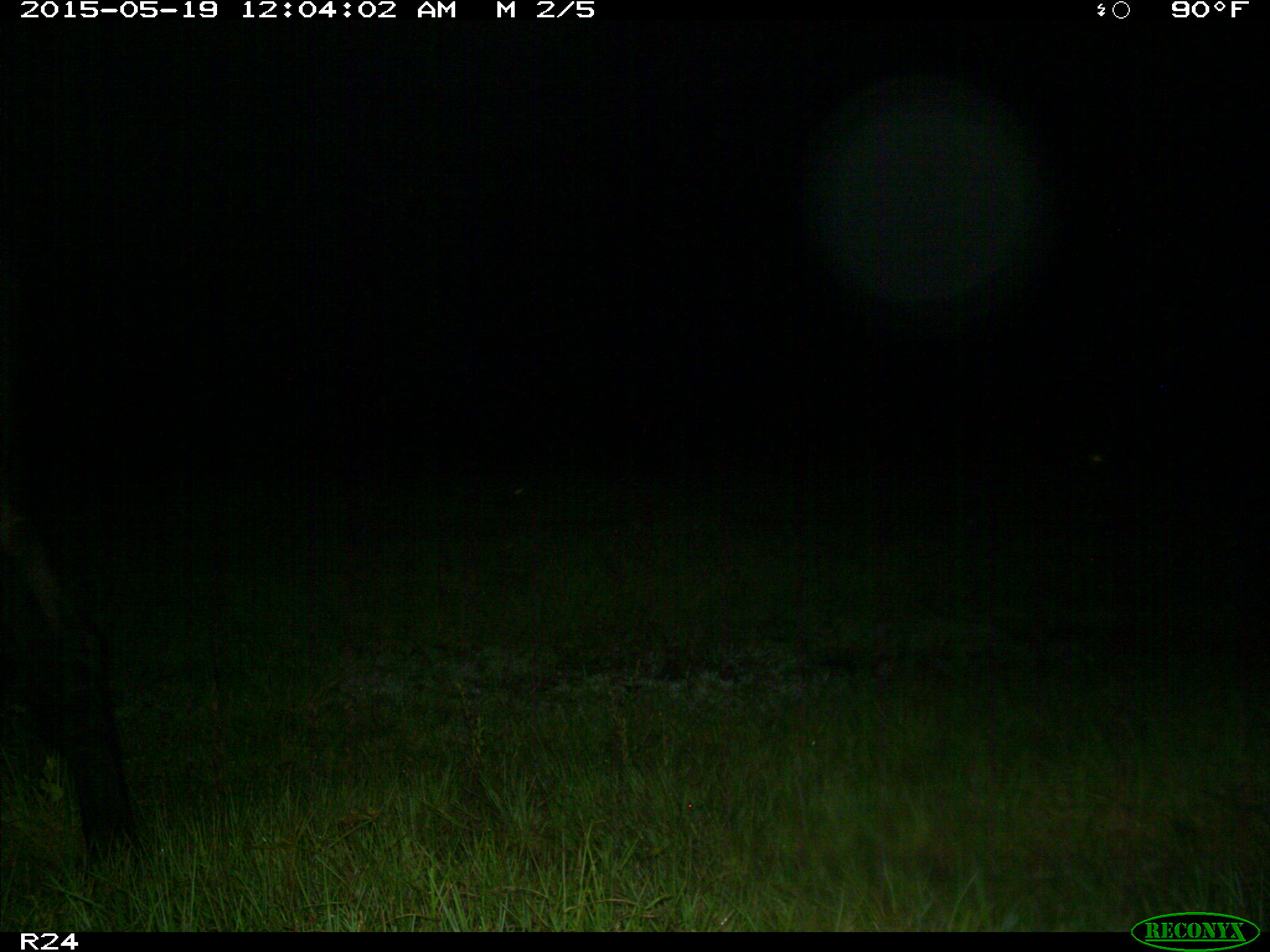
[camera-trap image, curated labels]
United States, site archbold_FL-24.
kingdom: Animalia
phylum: Chordata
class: Mammalia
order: Artiodactyla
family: Bovidae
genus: Bos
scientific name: Bos taurus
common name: domestic cow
Bos taurus (domestic cow).